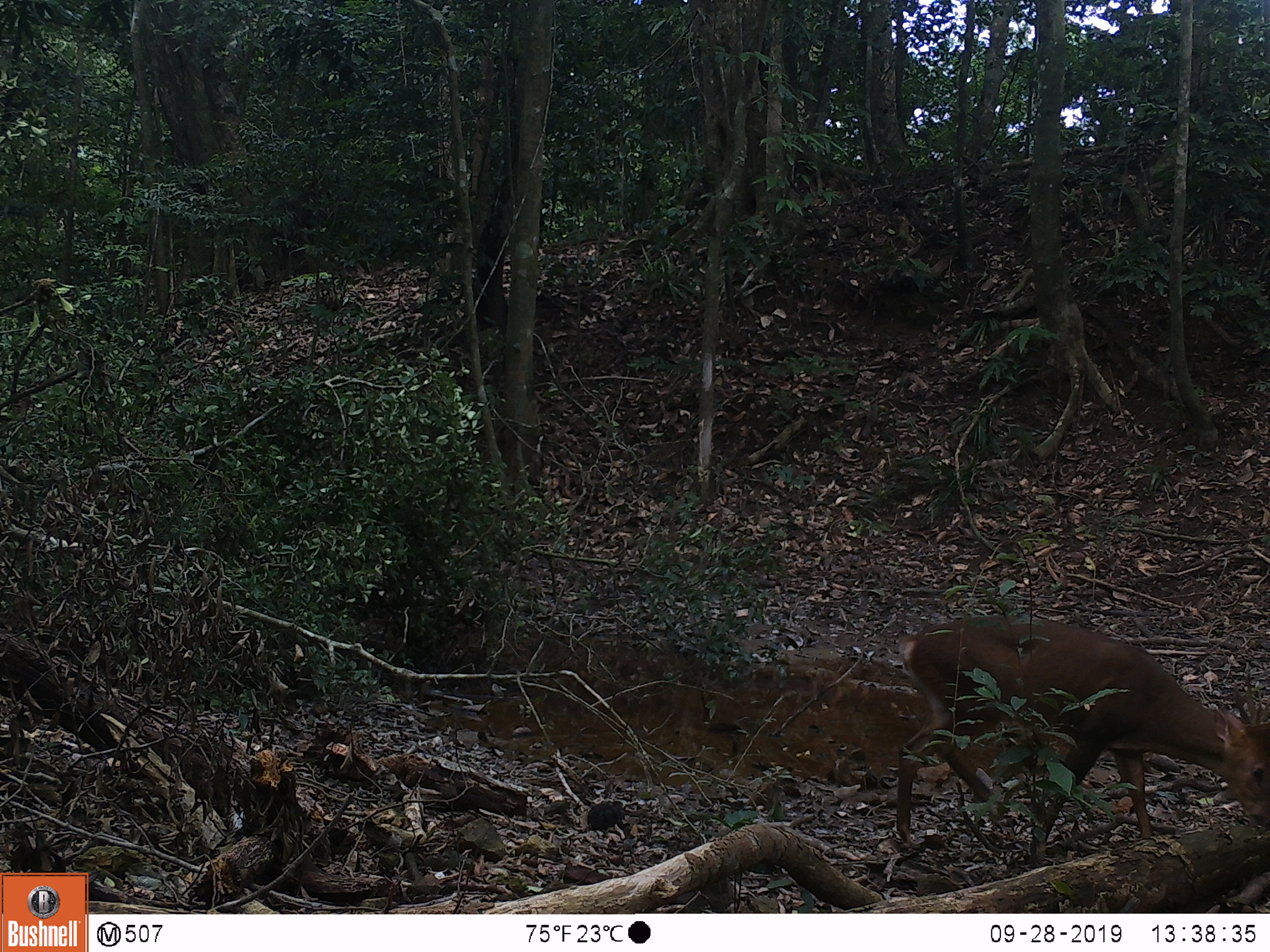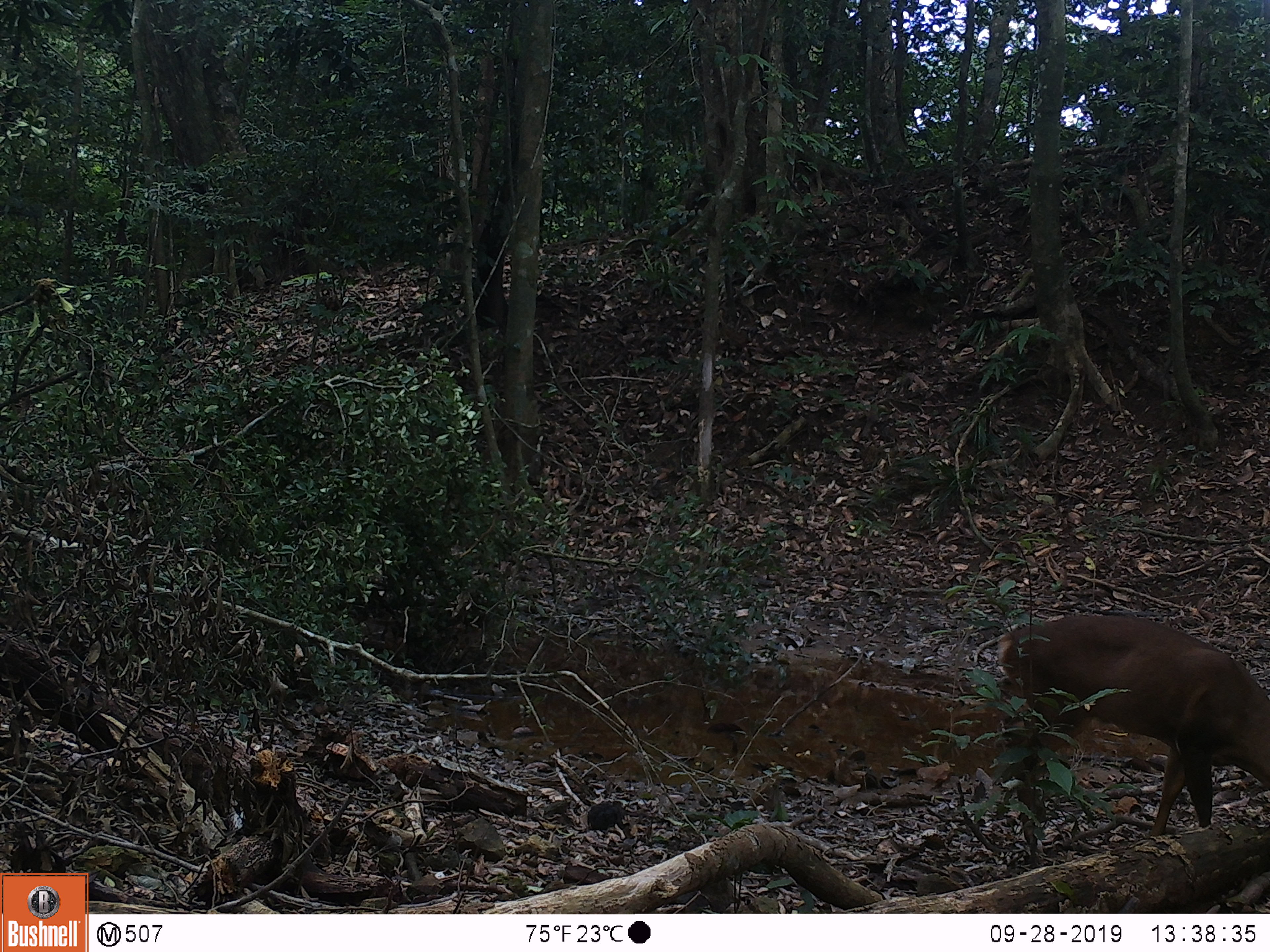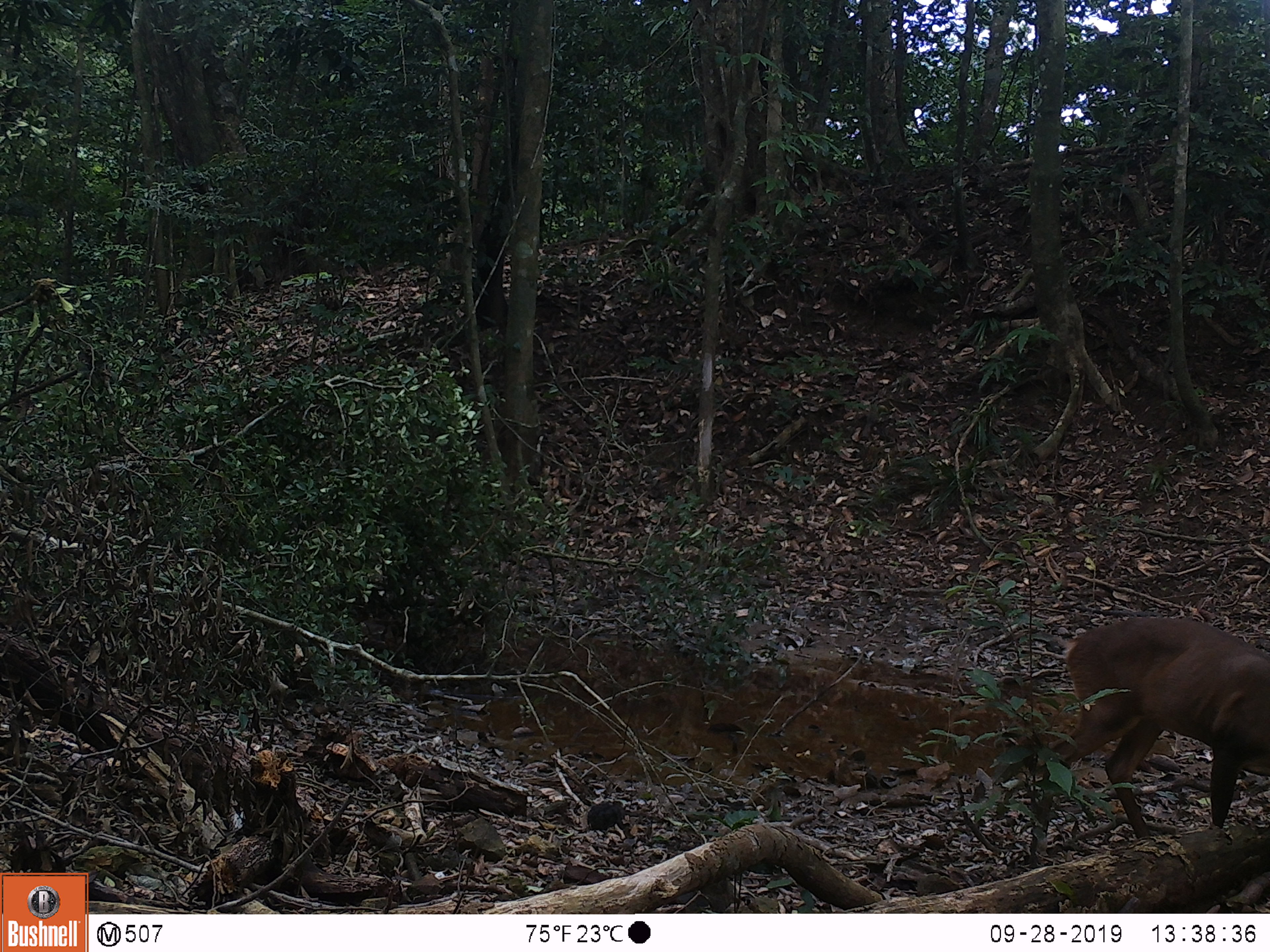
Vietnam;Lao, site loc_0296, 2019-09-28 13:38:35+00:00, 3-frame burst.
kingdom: Animalia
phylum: Chordata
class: Mammalia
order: Artiodactyla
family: Cervidae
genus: Muntiacus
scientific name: Muntiacus vuquangensis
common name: large-antlered muntjac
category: large antlered muntjac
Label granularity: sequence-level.